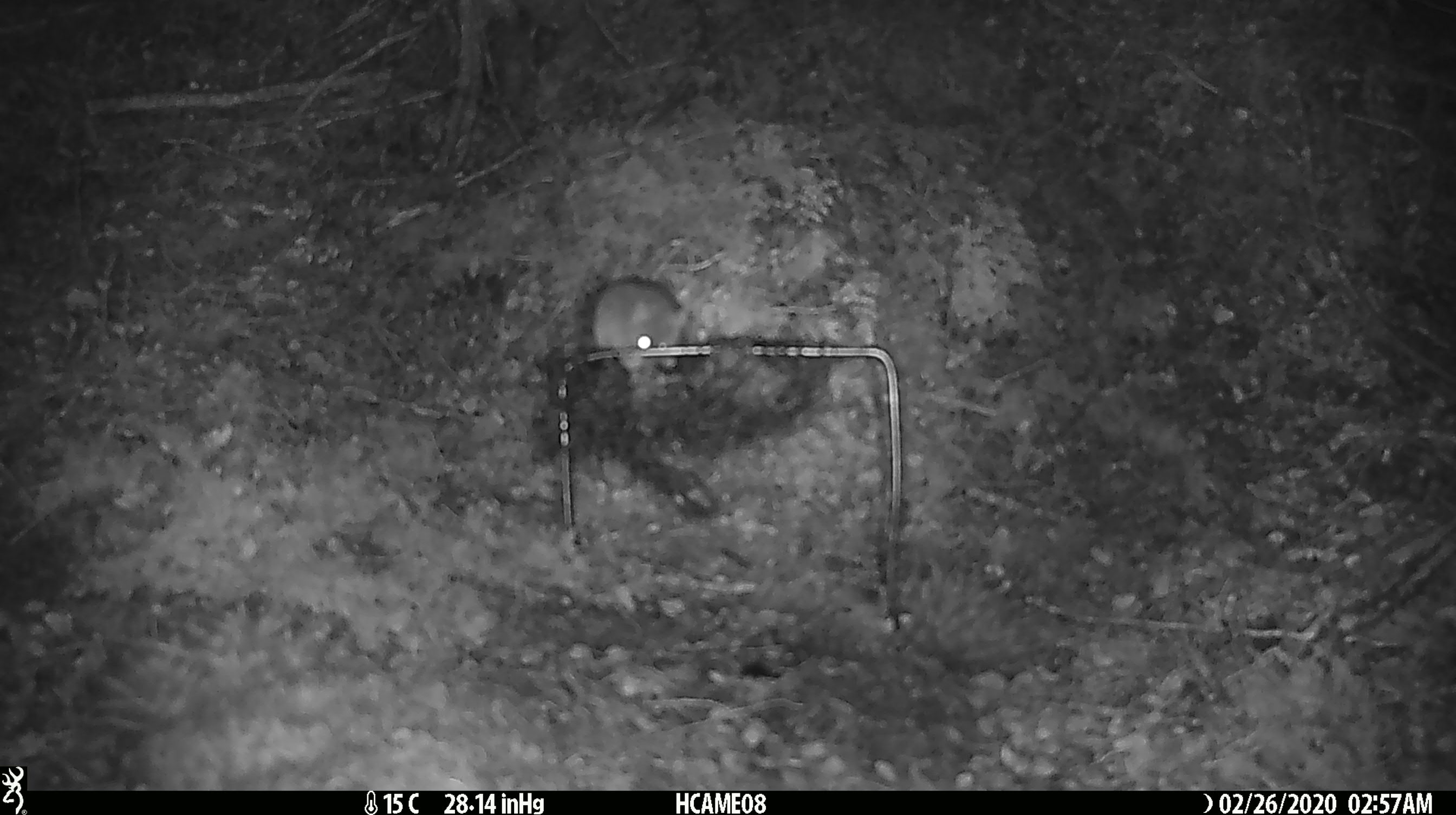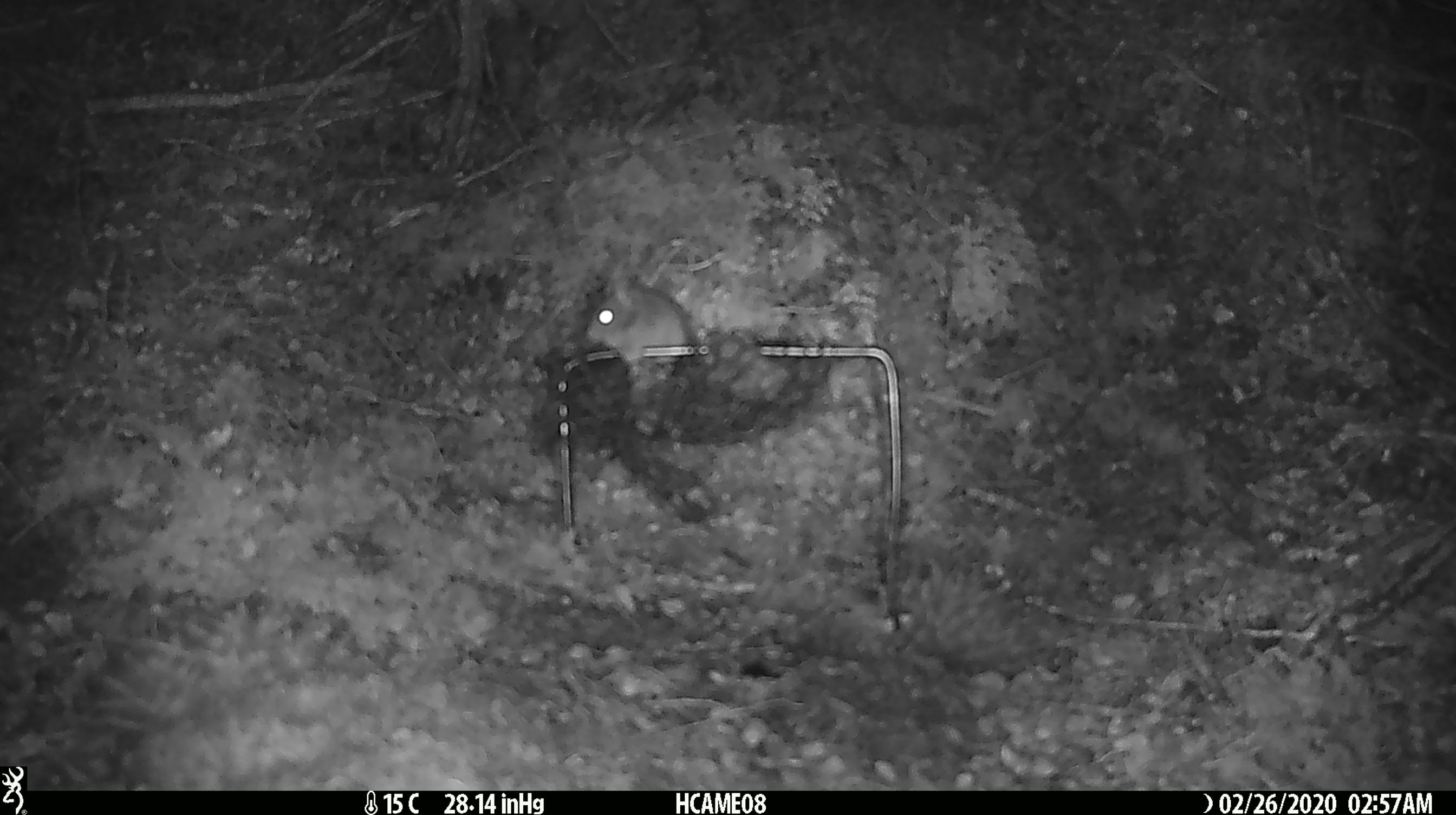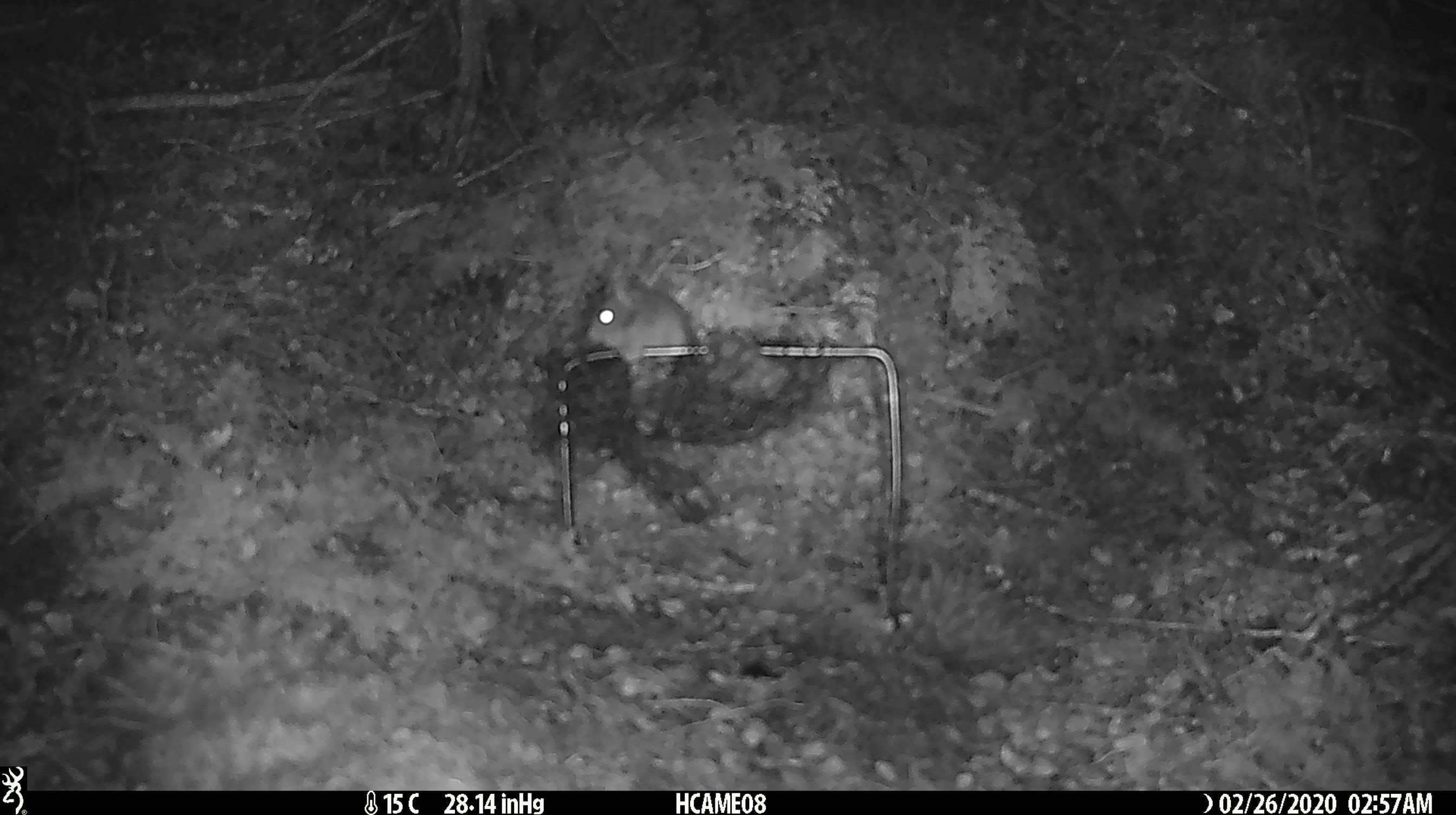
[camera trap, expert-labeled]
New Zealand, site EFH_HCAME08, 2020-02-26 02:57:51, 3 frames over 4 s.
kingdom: Animalia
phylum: Chordata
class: Mammalia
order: Rodentia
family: Muridae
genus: Mus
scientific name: Mus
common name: mouse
Mouse (Mus).